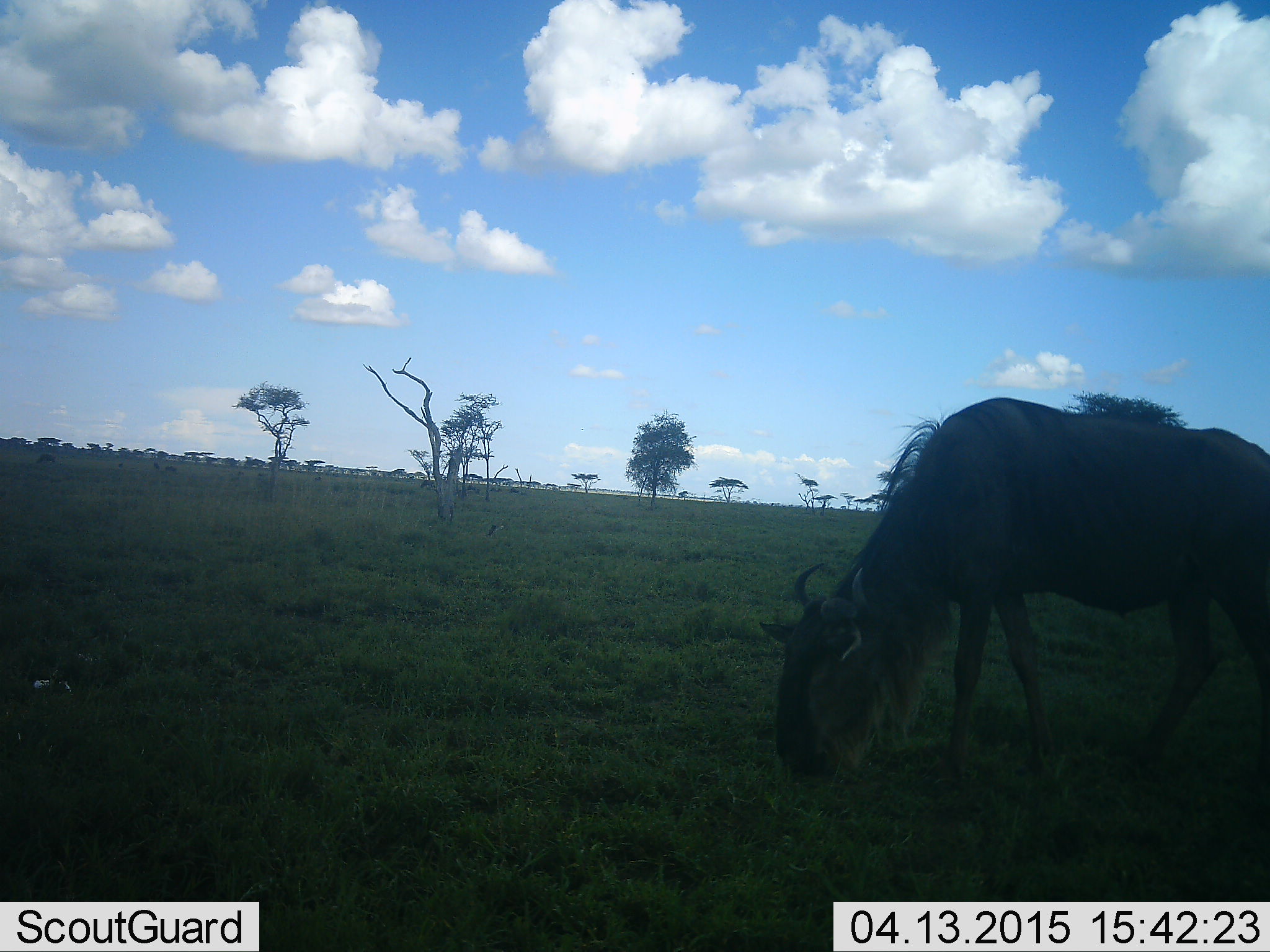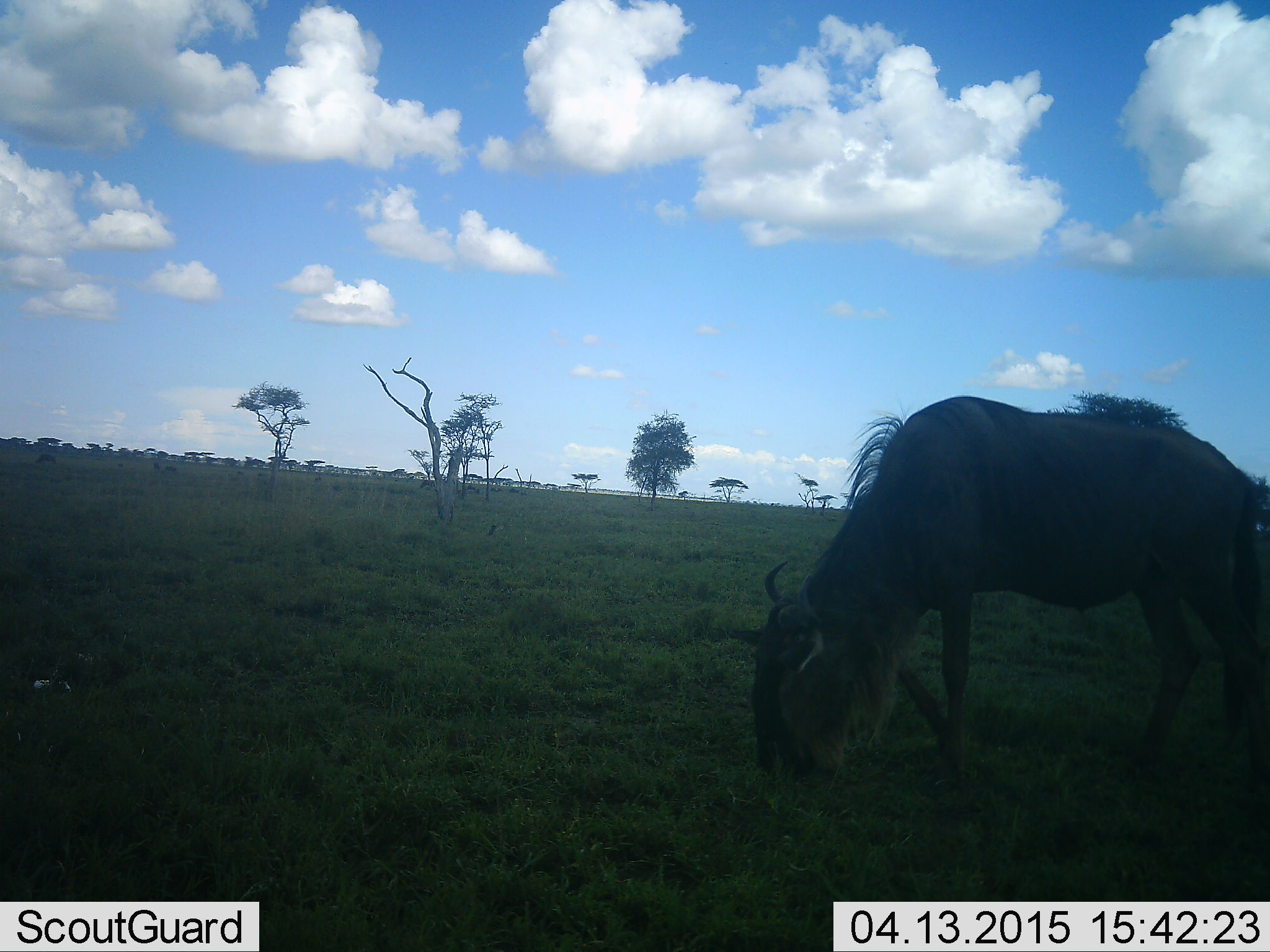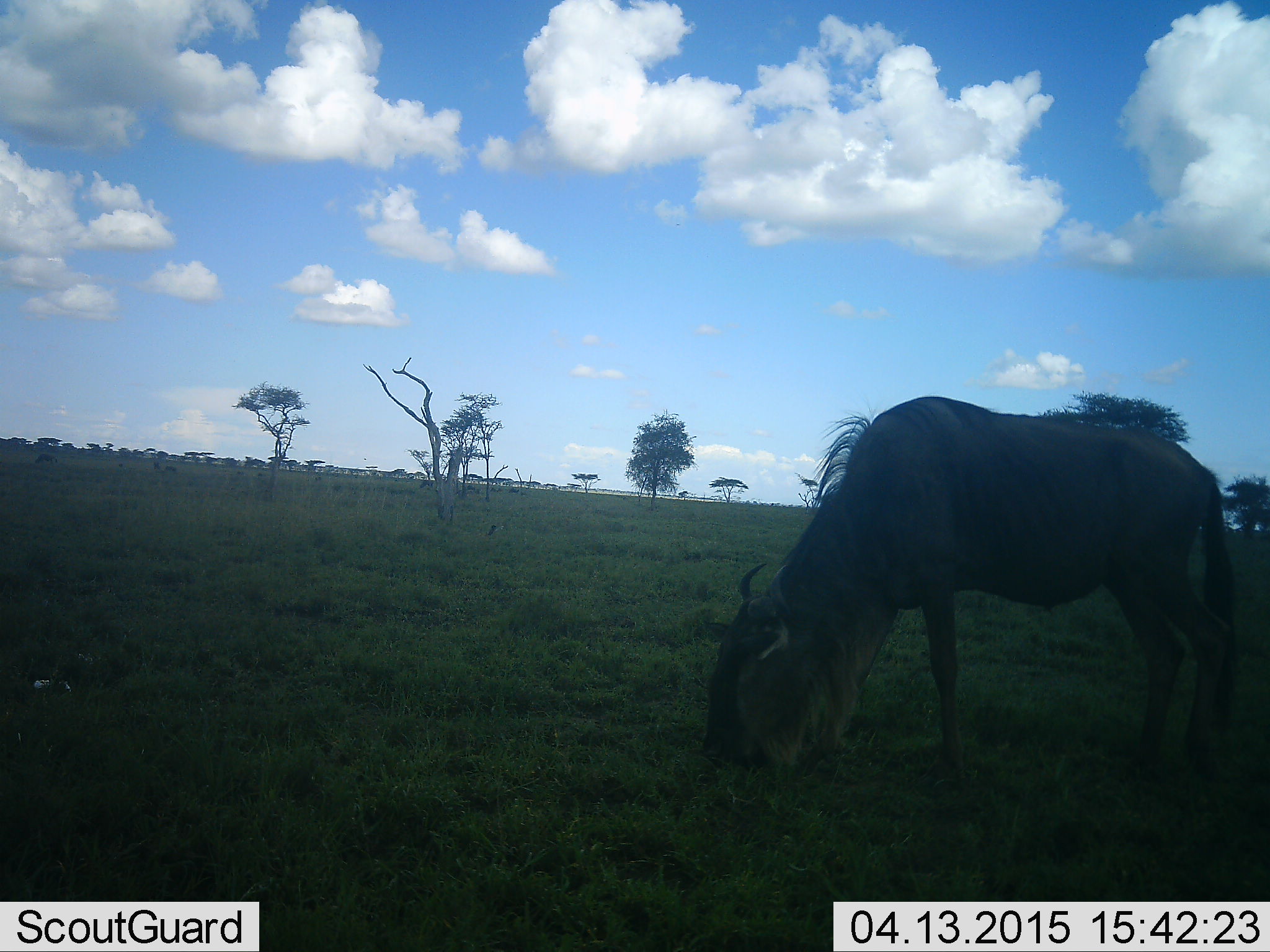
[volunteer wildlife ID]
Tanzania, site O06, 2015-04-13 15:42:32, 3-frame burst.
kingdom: Animalia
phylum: Chordata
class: Mammalia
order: Artiodactyla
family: Bovidae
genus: Connochaetes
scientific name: Connochaetes taurinus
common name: blue wildebeest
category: wildebeest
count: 1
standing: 0%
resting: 0%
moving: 0%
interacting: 0%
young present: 0%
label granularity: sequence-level